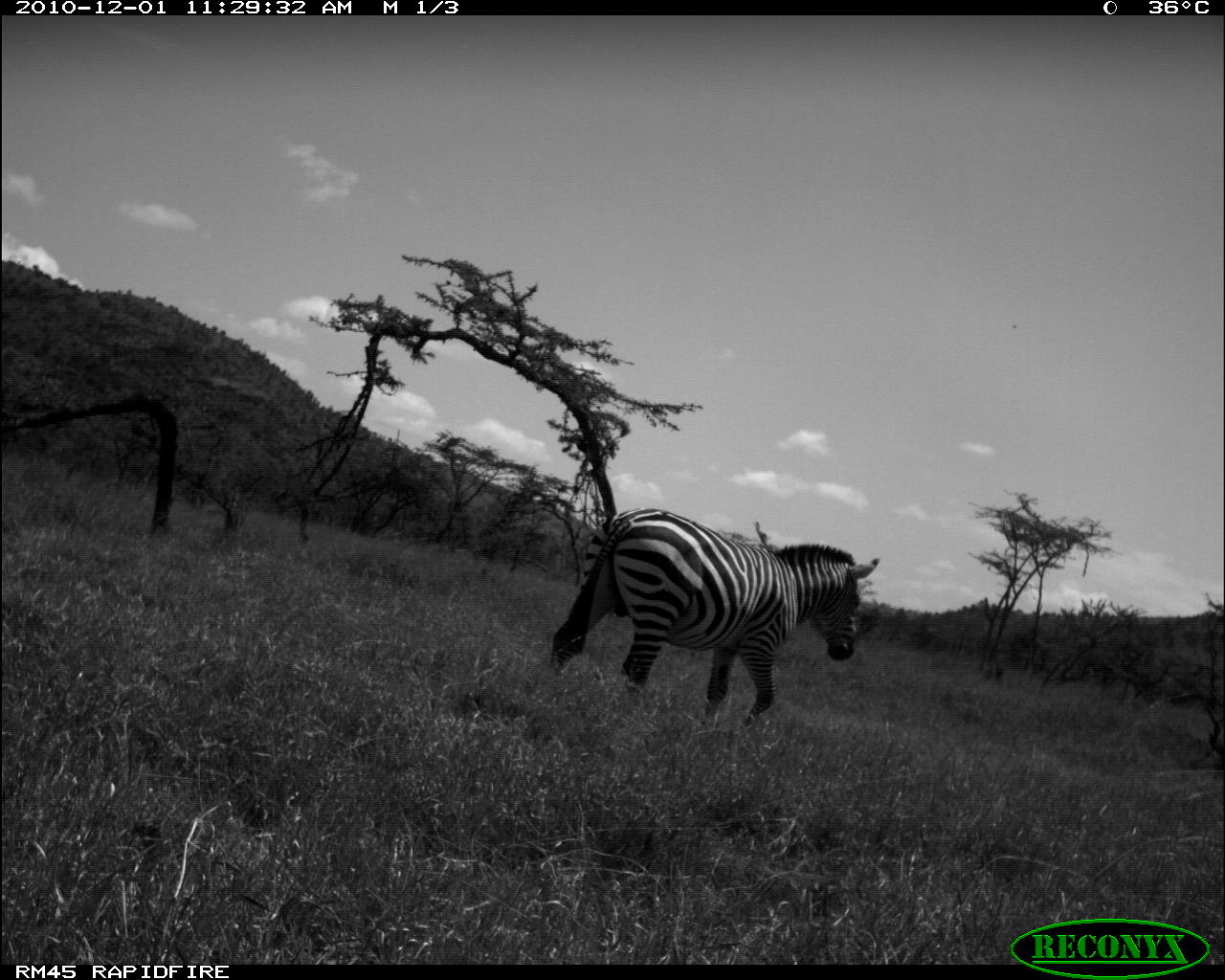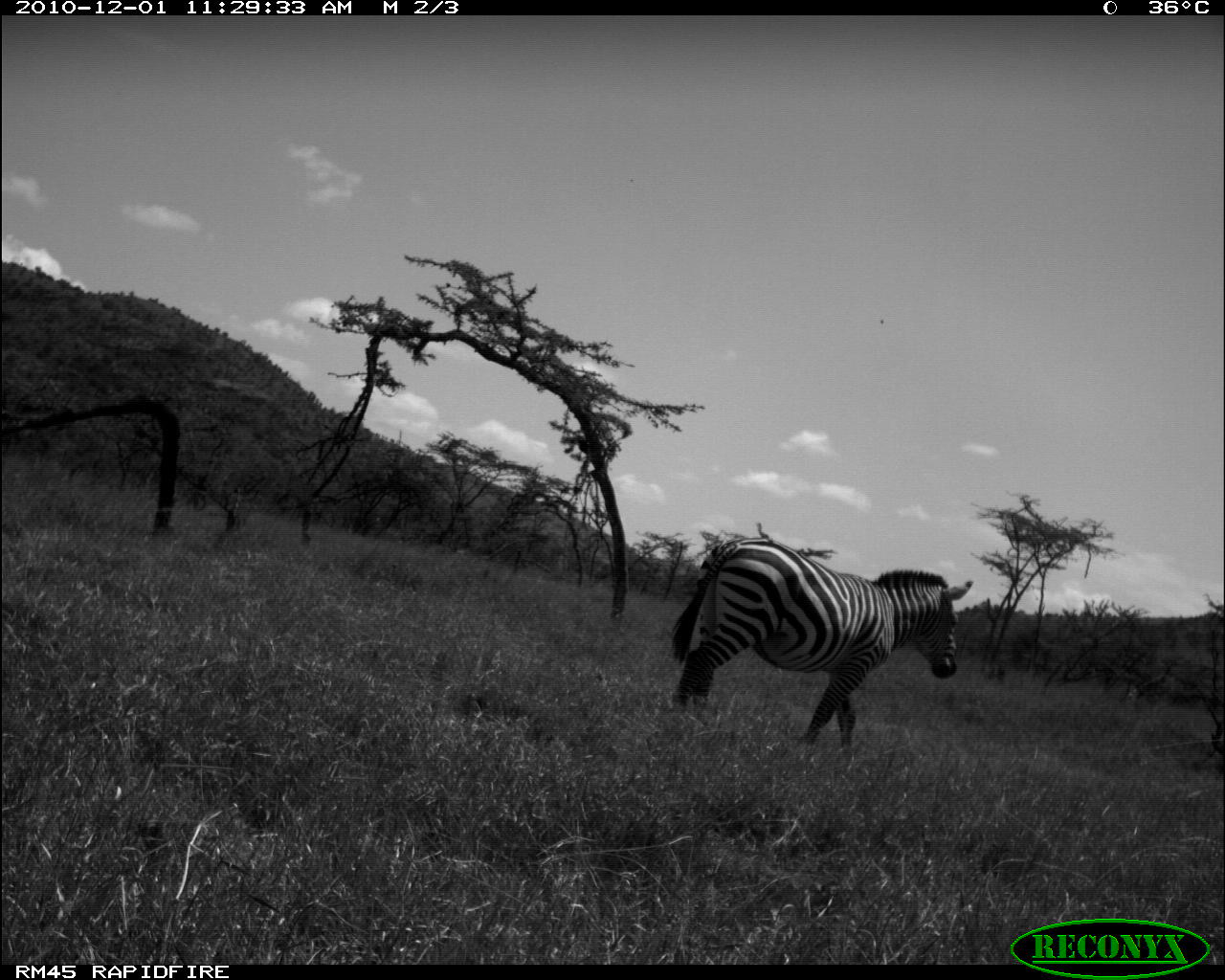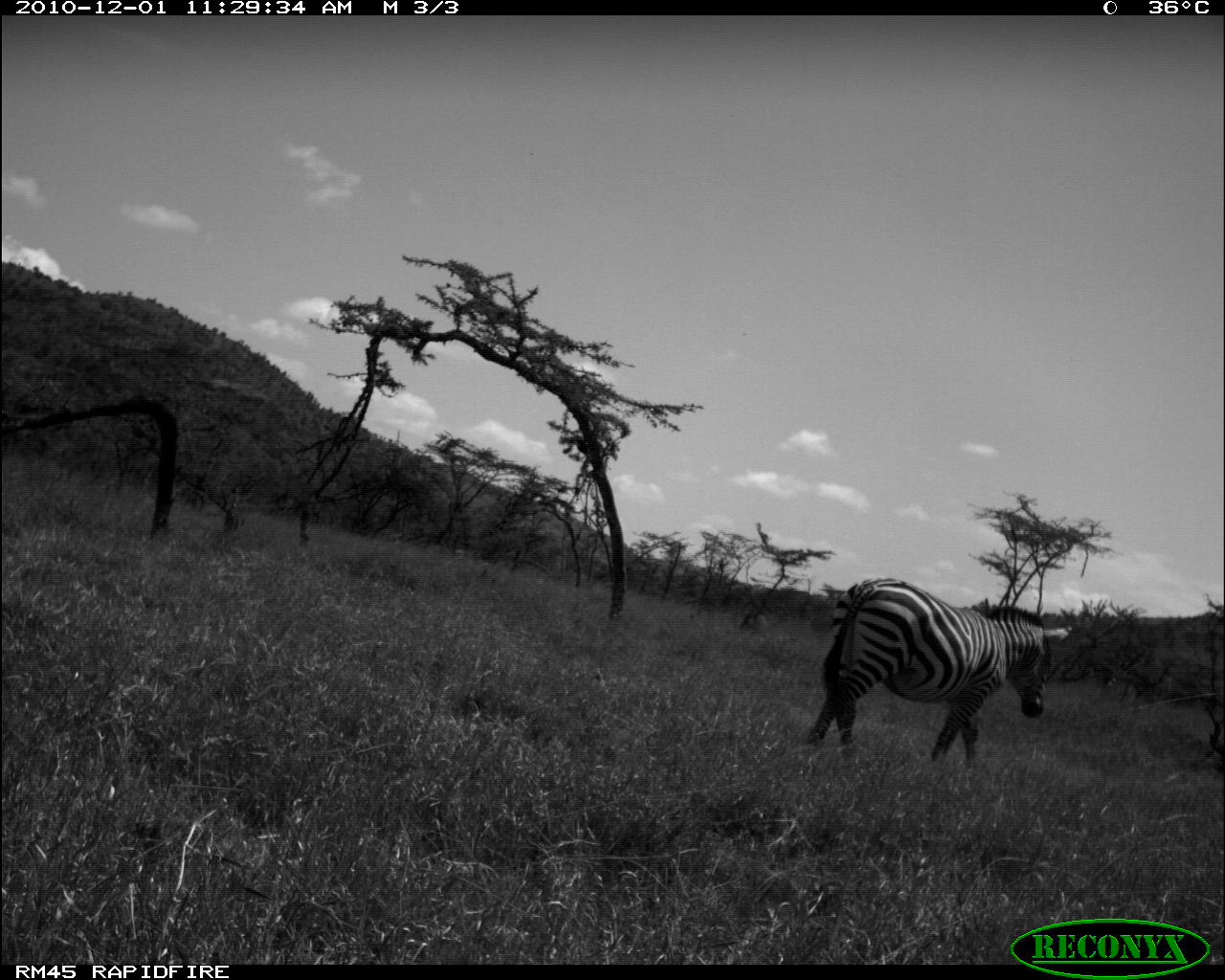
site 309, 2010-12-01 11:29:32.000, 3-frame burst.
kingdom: Animalia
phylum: Chordata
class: Mammalia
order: Perissodactyla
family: Equidae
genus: Equus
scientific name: Equus quagga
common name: plains zebra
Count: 1.